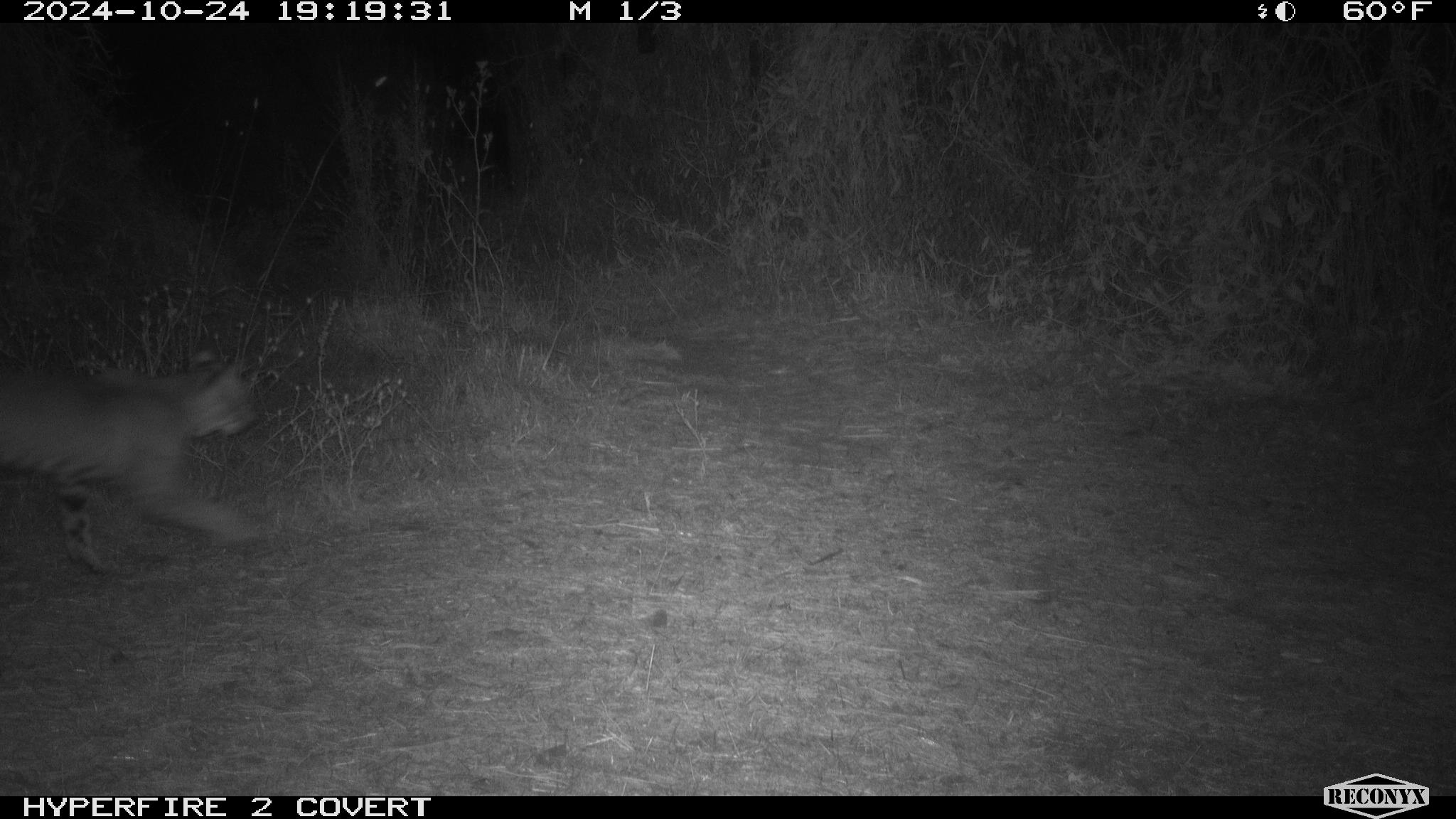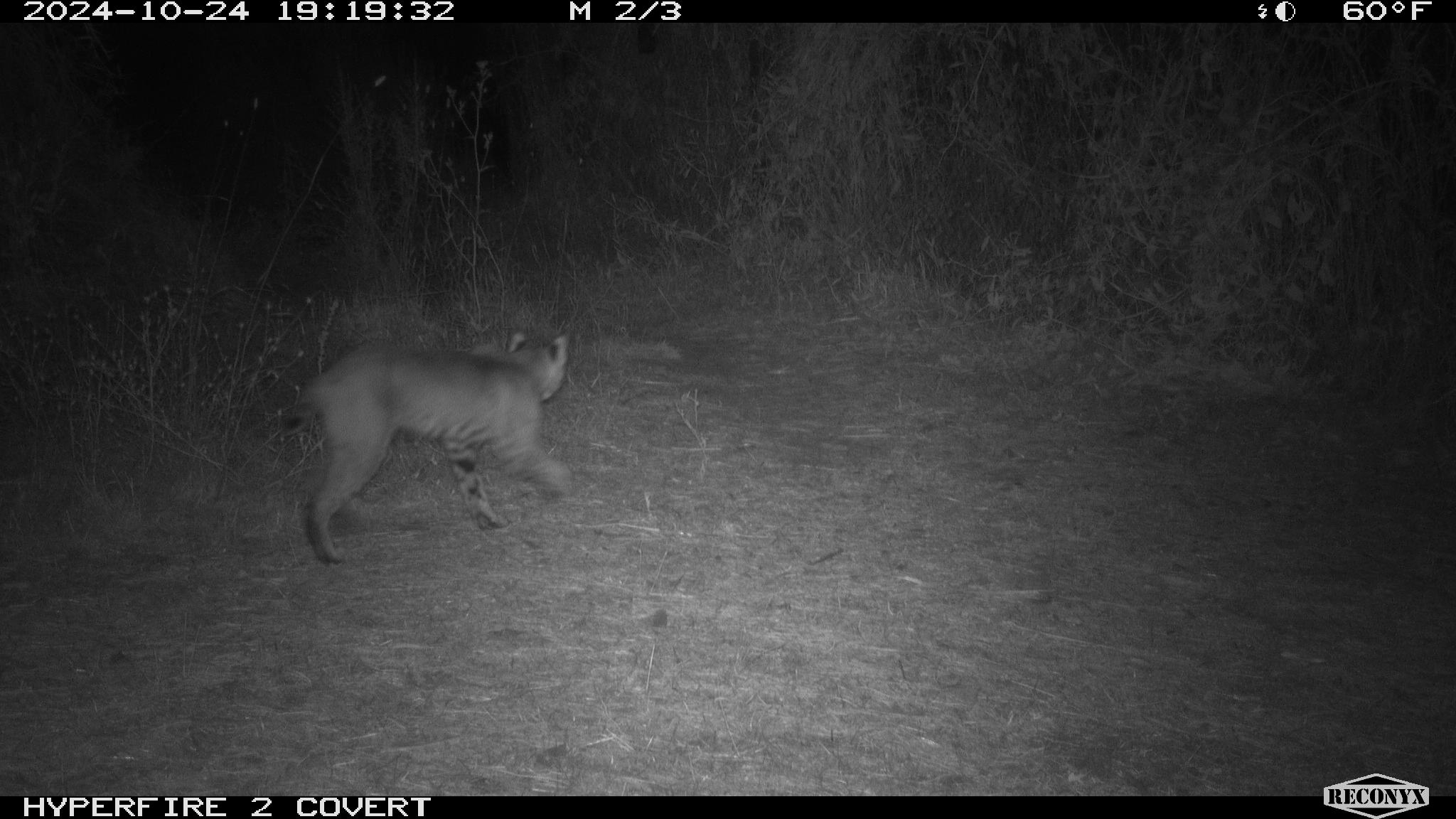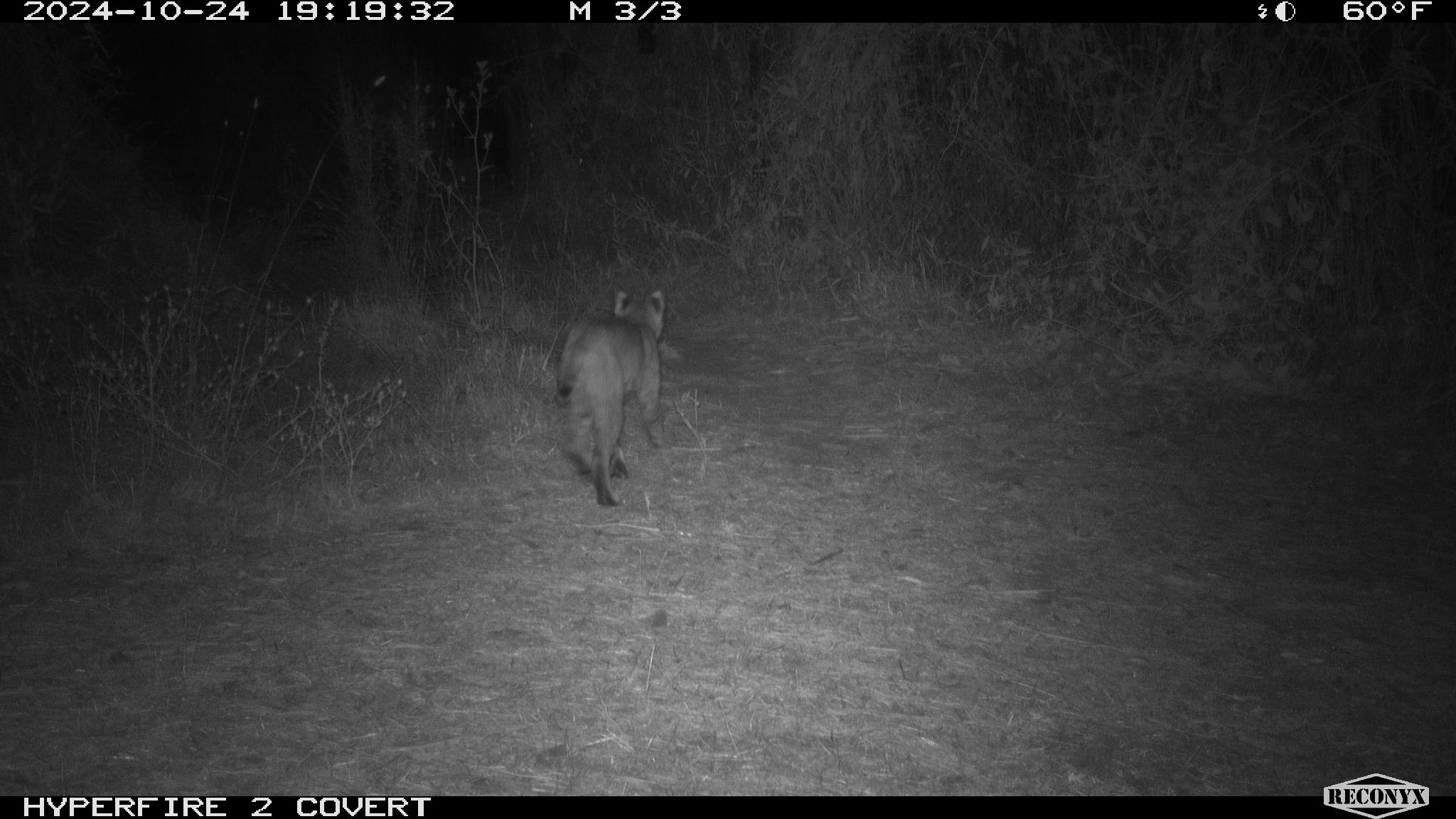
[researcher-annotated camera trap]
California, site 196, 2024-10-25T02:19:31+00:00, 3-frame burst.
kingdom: Animalia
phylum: Chordata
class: Mammalia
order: Carnivora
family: Felidae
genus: Lynx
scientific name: Lynx rufus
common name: bobcat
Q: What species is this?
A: Bobcat (Lynx rufus).